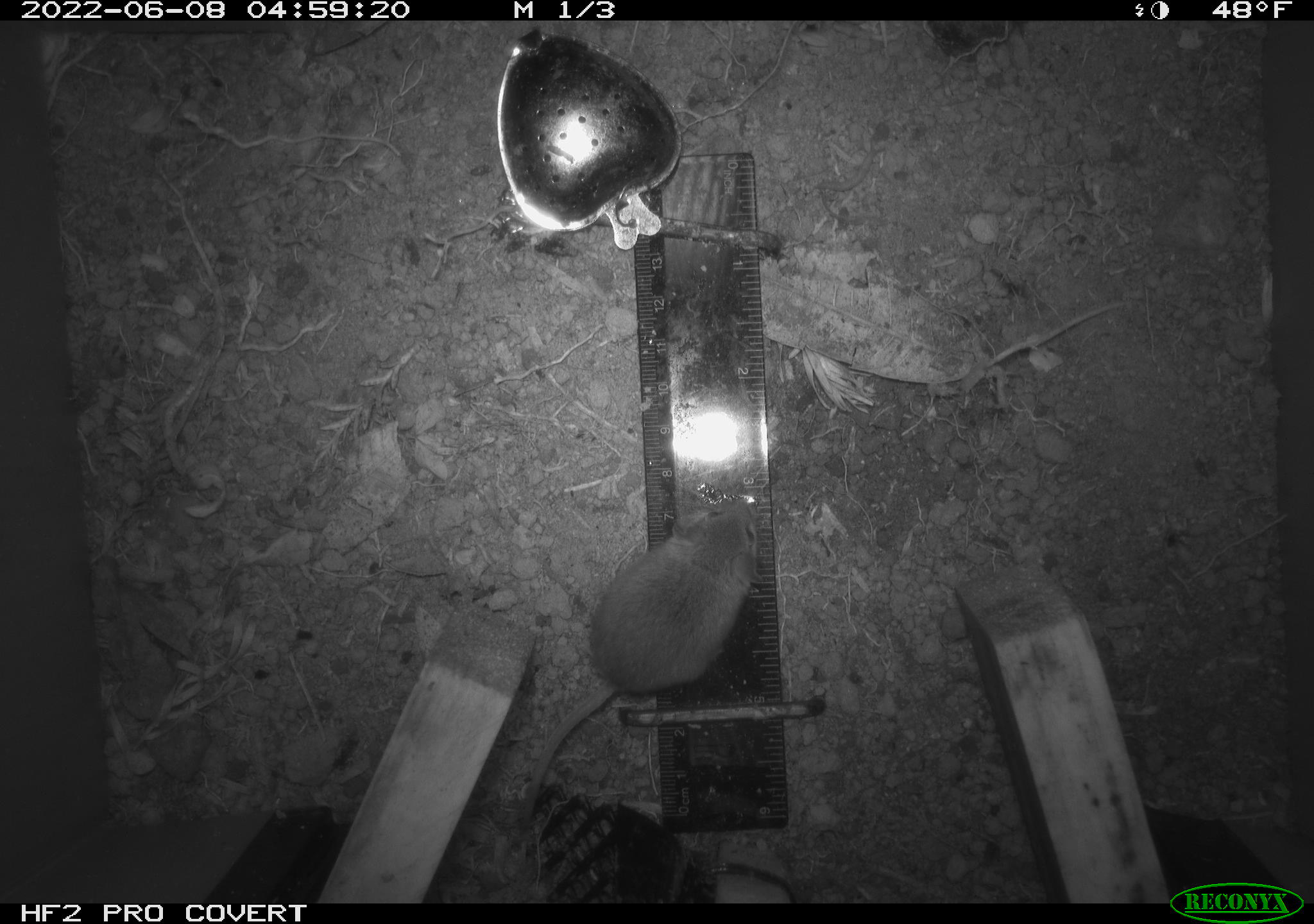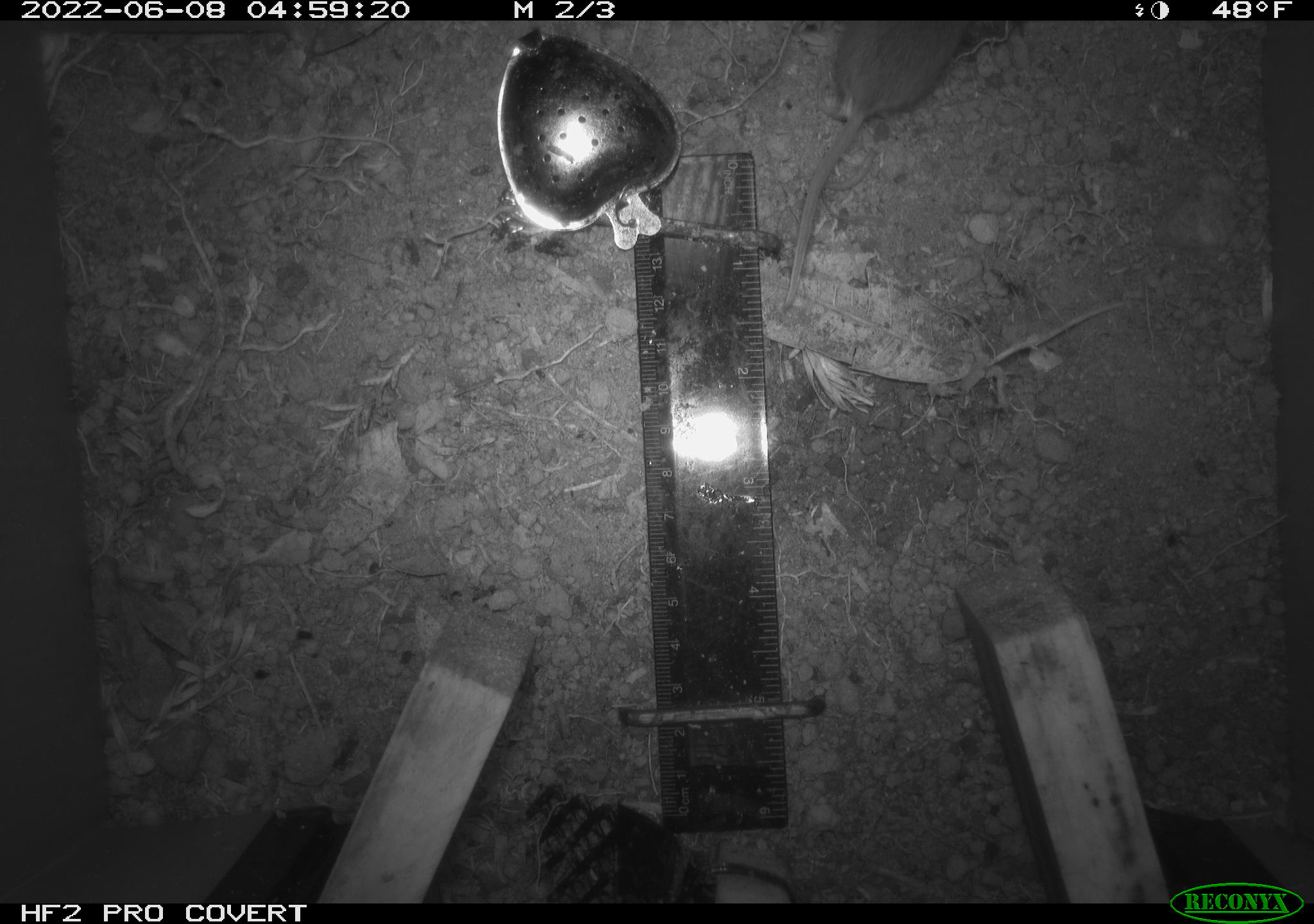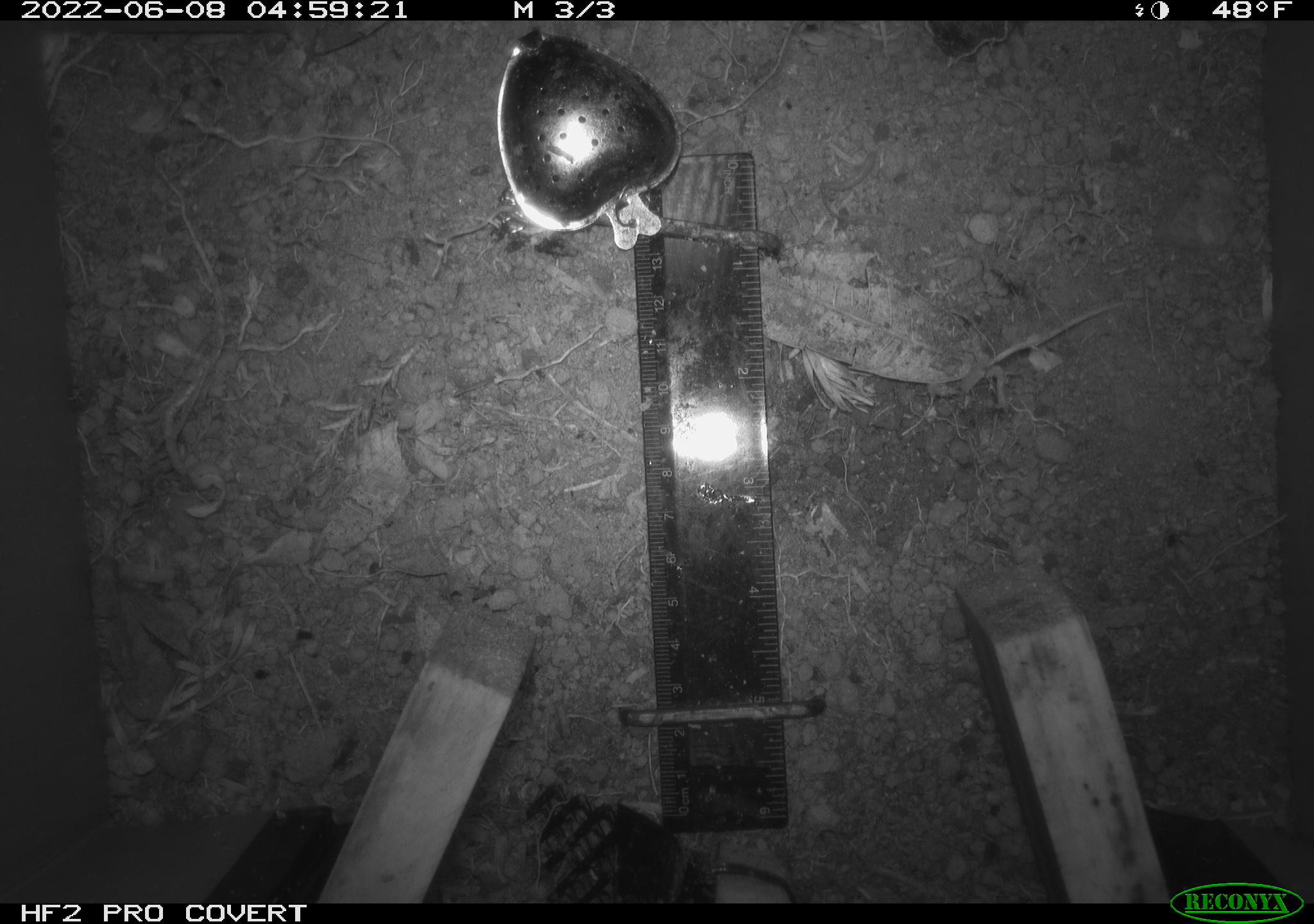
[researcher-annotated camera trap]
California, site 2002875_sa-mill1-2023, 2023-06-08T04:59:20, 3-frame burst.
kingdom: Animalia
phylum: Chordata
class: Mammalia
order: Rodentia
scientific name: Rodentia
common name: mouse species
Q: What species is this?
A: Mouse species (Rodentia).